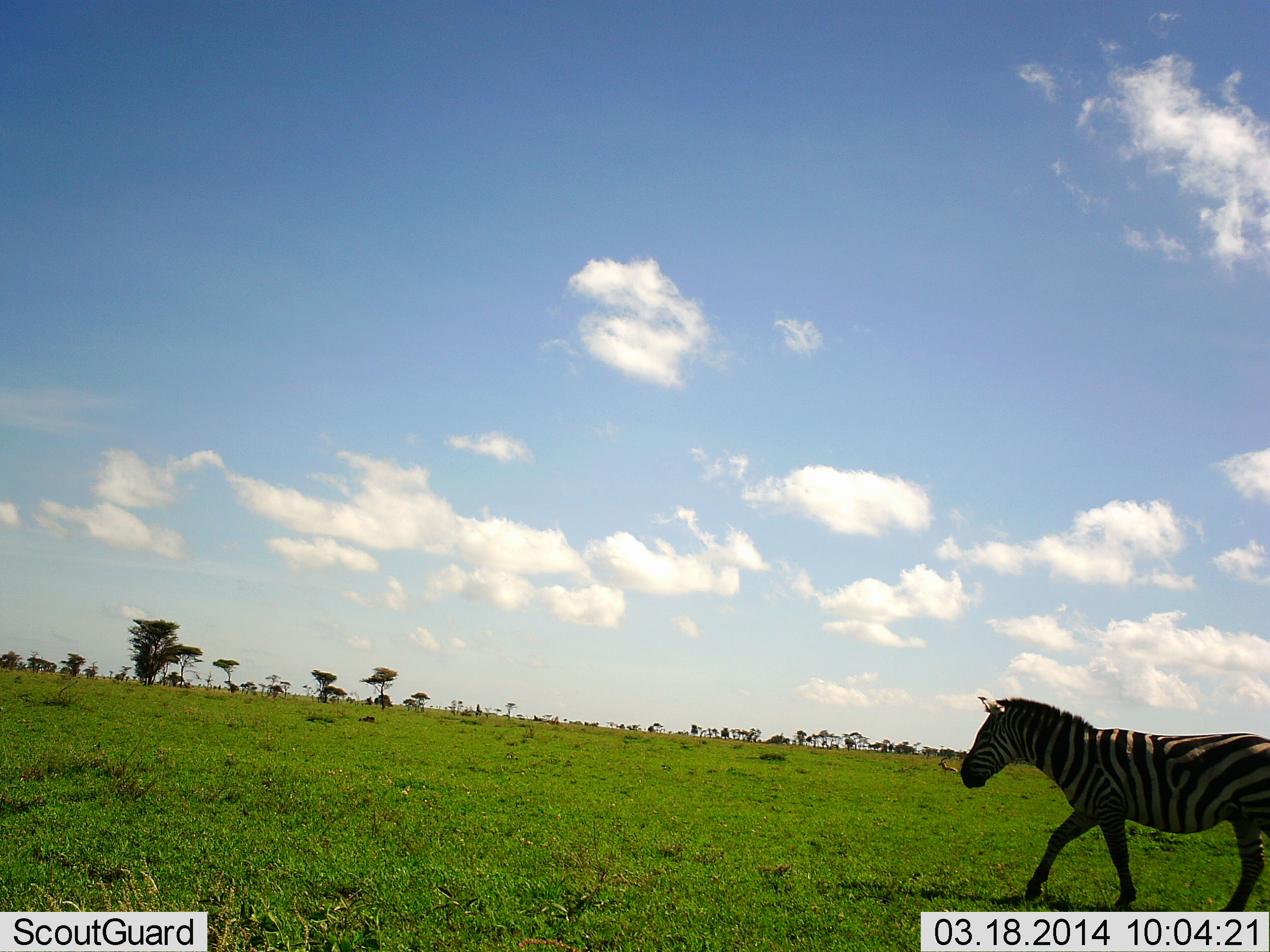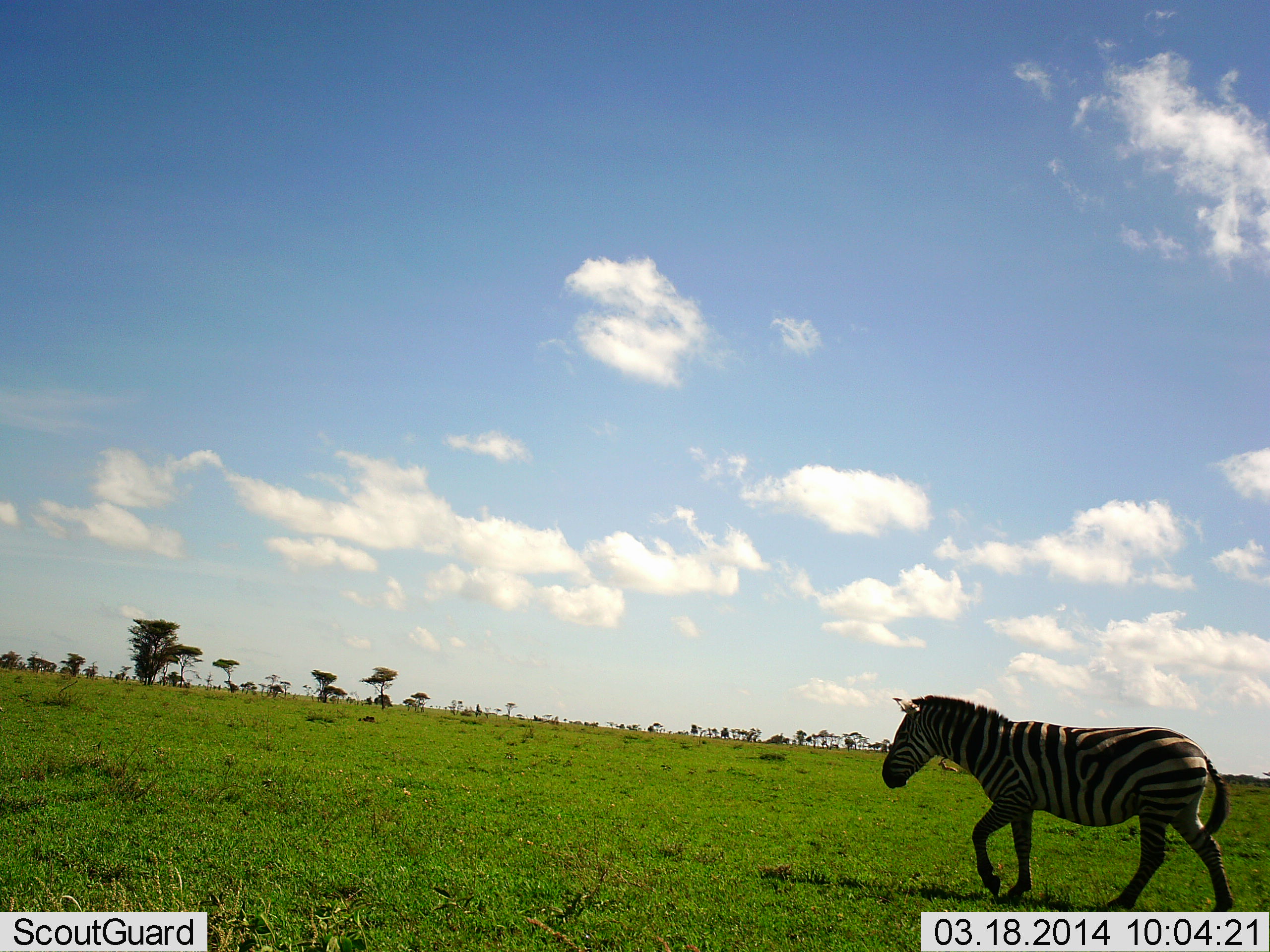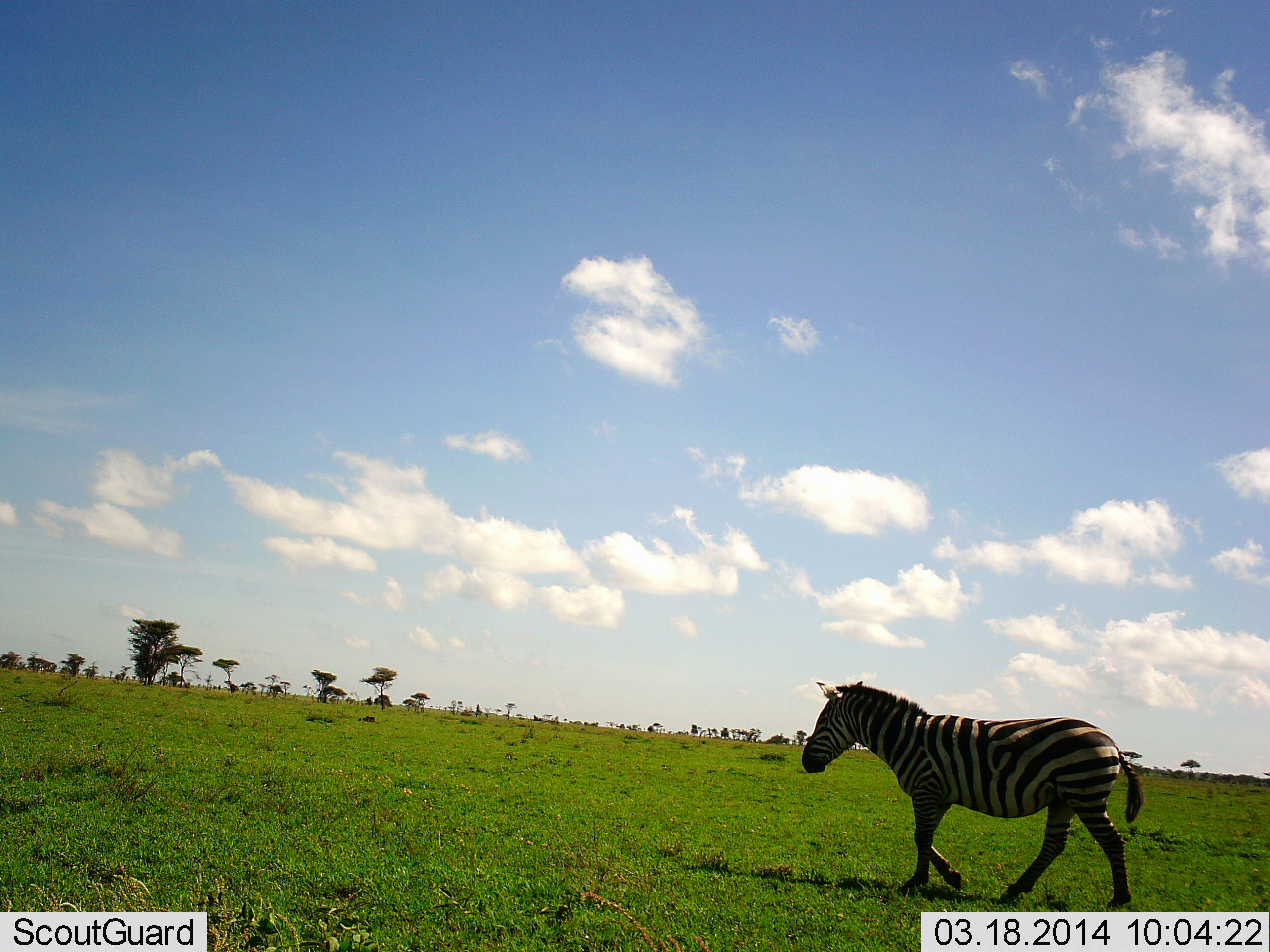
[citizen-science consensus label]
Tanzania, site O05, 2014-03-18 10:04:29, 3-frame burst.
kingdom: Animalia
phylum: Chordata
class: Mammalia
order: Perissodactyla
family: Equidae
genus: Equus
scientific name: Equus quagga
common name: plains zebra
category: zebra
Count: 1.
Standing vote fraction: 0%.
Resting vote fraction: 0%.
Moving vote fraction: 100%.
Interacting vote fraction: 0%.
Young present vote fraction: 0%.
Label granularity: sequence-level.